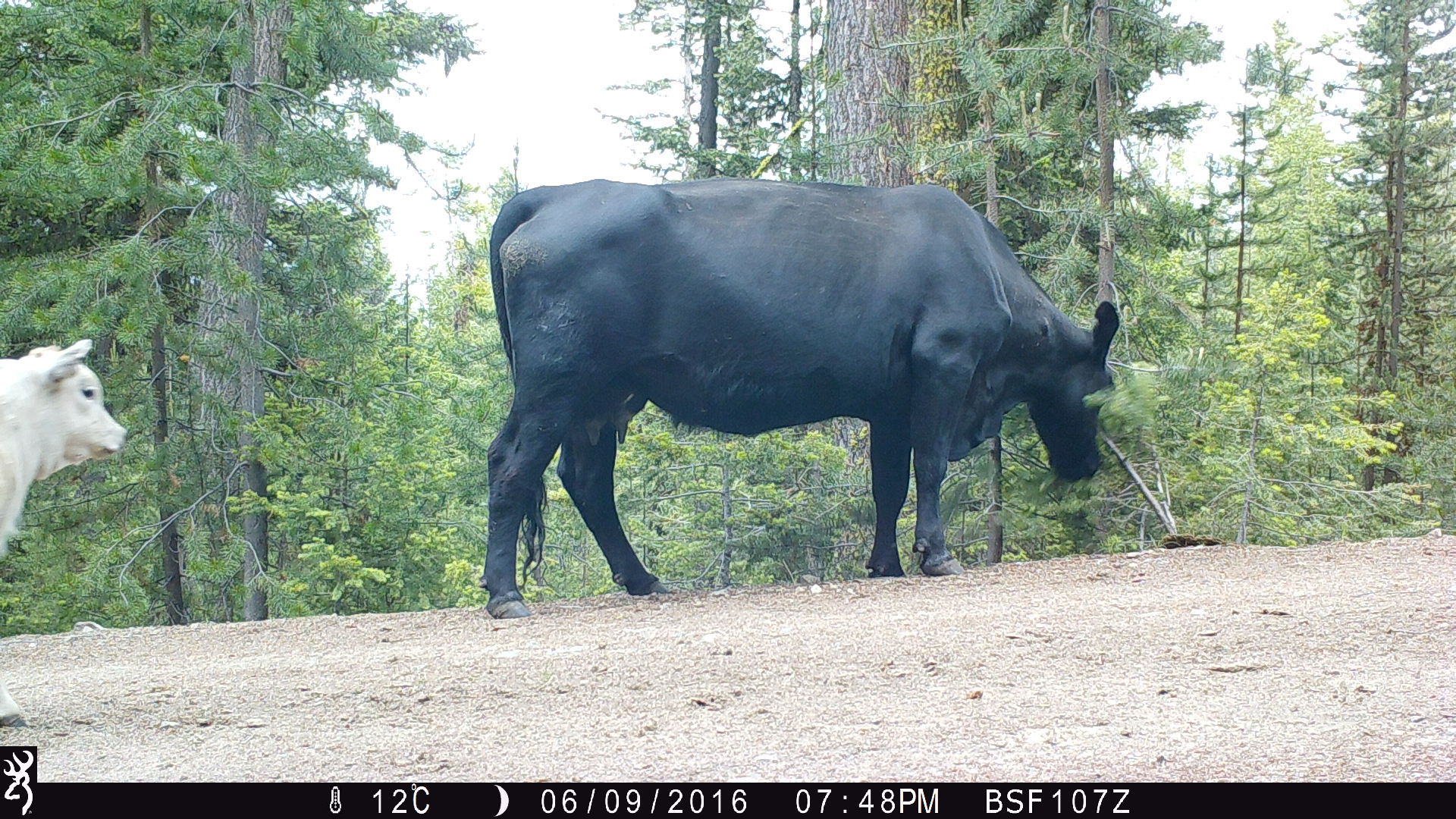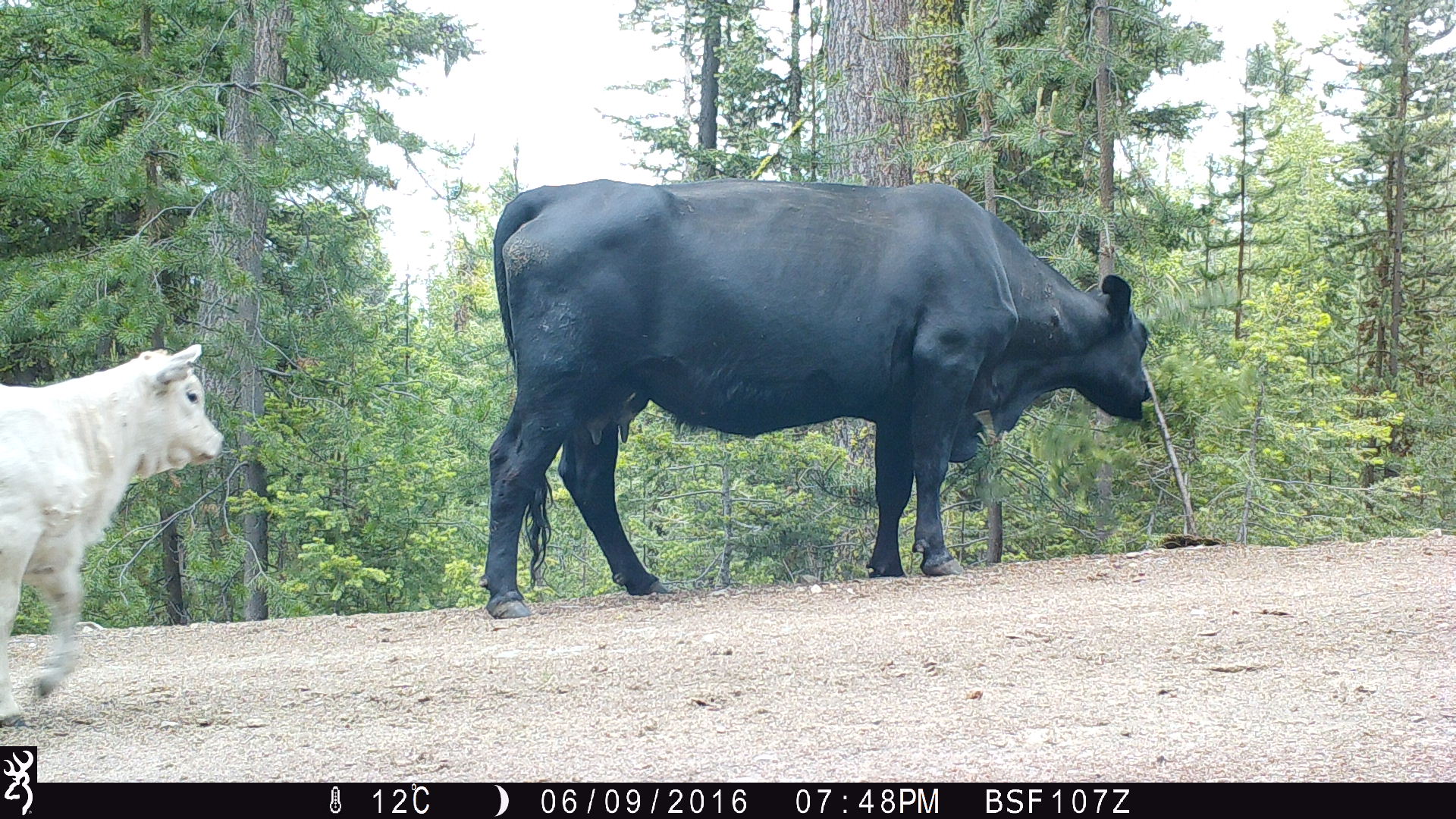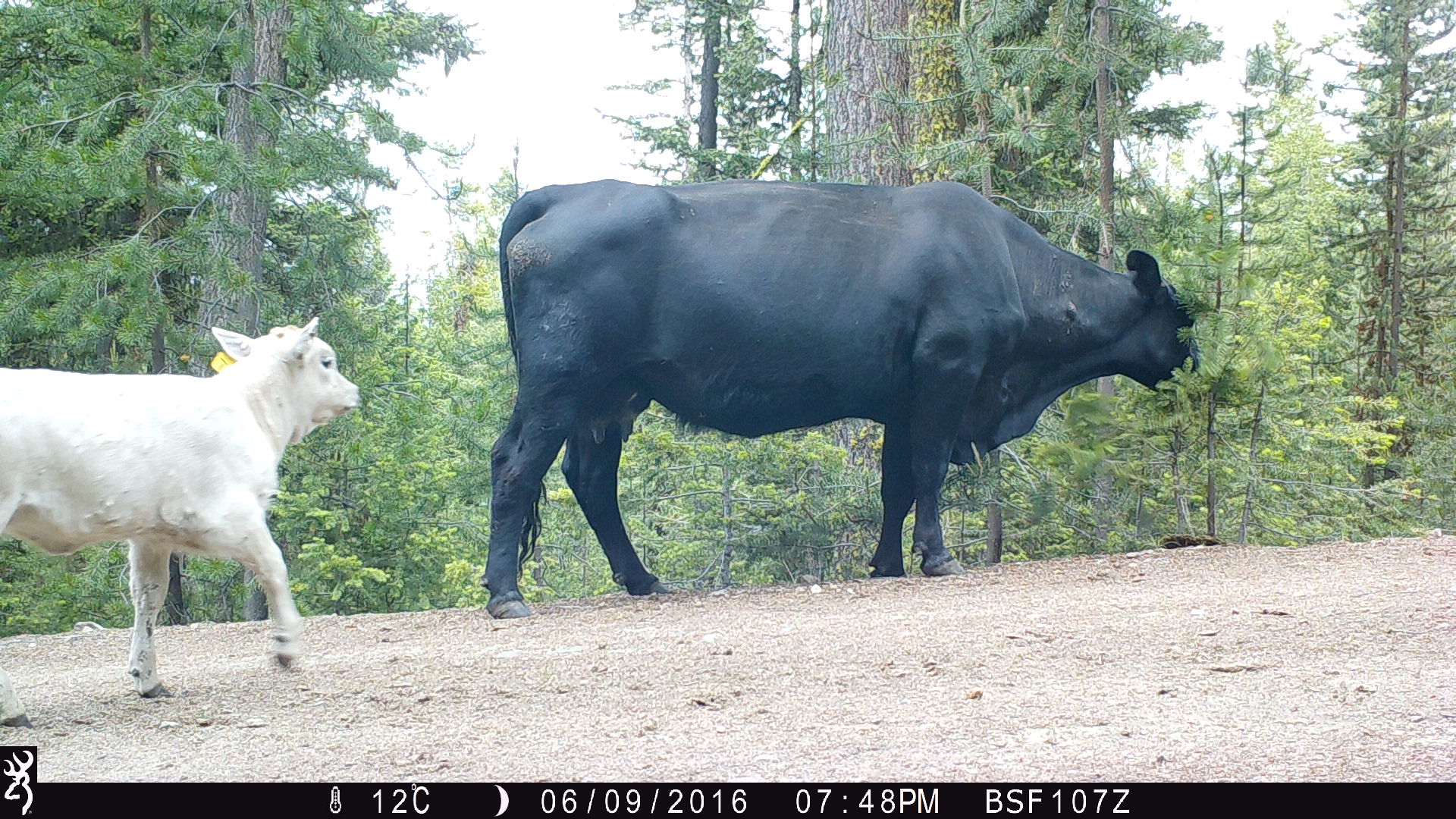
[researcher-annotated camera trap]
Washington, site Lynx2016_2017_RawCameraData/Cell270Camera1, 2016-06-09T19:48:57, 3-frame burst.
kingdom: Animalia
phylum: Chordata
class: Mammalia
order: Artiodactyla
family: Bovidae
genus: Bos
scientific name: Bos taurus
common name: domestic cattle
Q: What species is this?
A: Domestic cattle (Bos taurus).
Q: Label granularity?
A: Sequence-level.